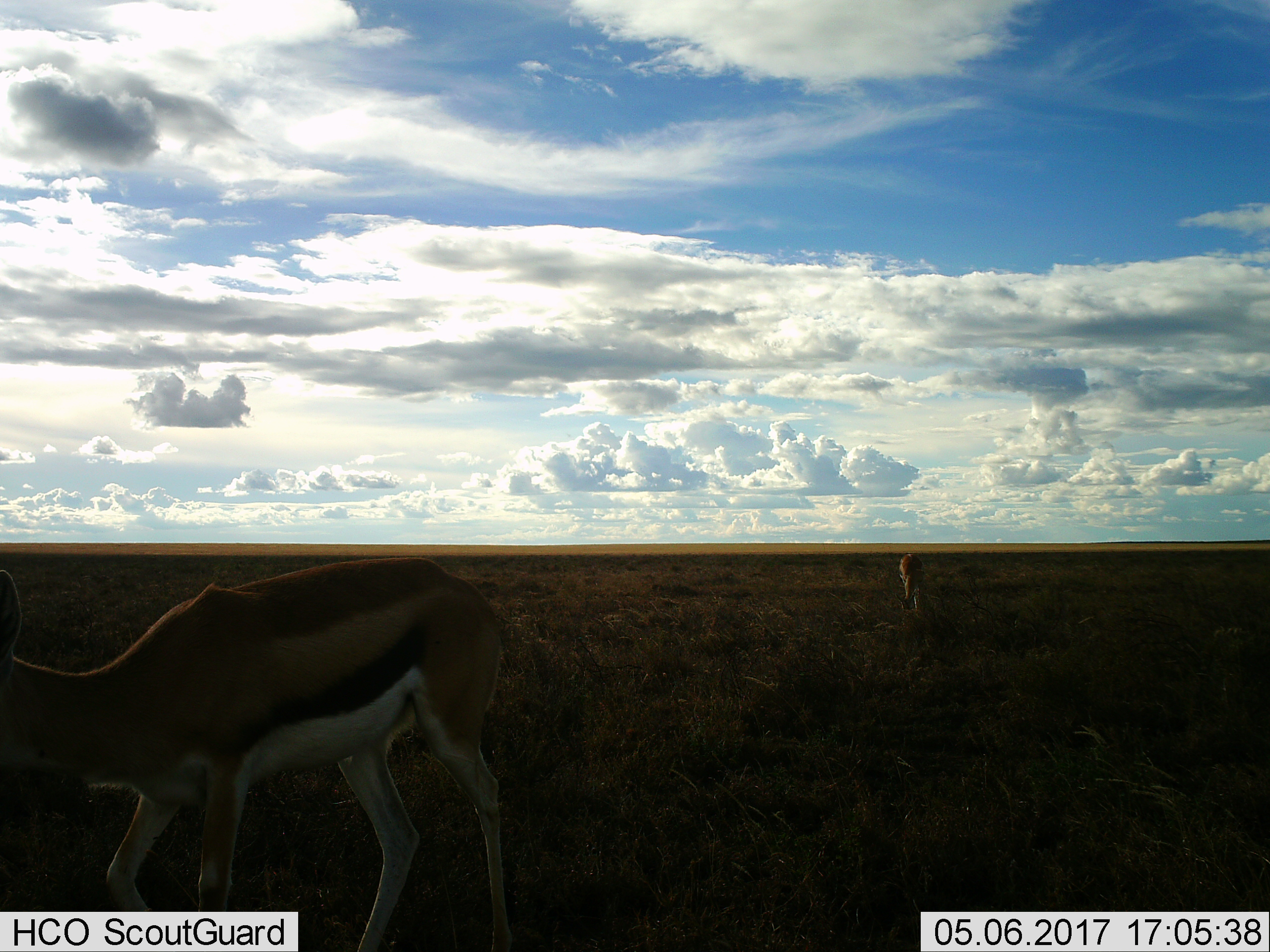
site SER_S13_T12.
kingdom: Animalia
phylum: Chordata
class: Mammalia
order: Artiodactyla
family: Bovidae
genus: Eudorcas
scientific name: Eudorcas thomsonii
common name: thomson's gazelle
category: gazellethomsons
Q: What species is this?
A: Gazellethomsons (thomson's gazelle) (Eudorcas thomsonii).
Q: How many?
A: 2.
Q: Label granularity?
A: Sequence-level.